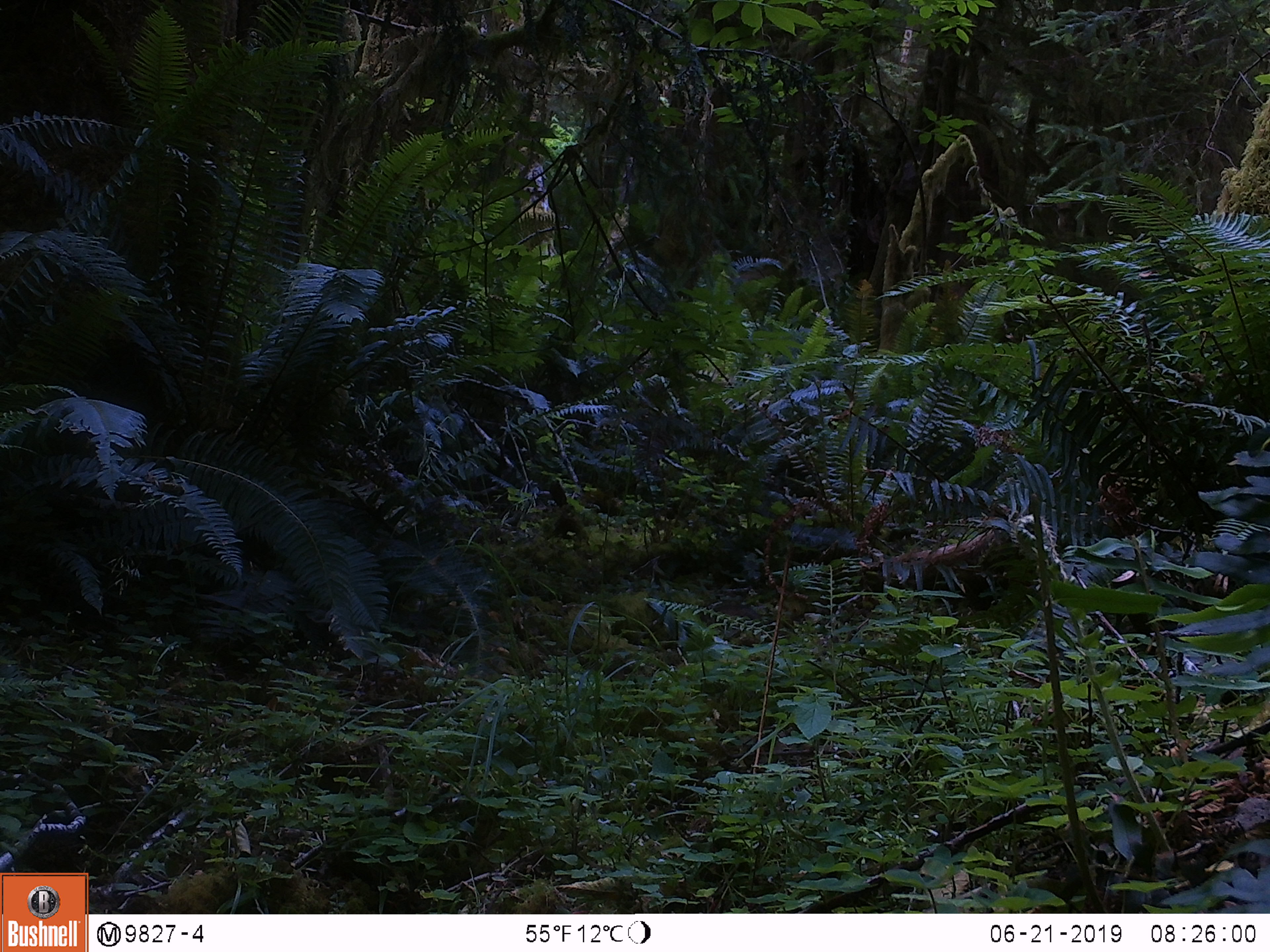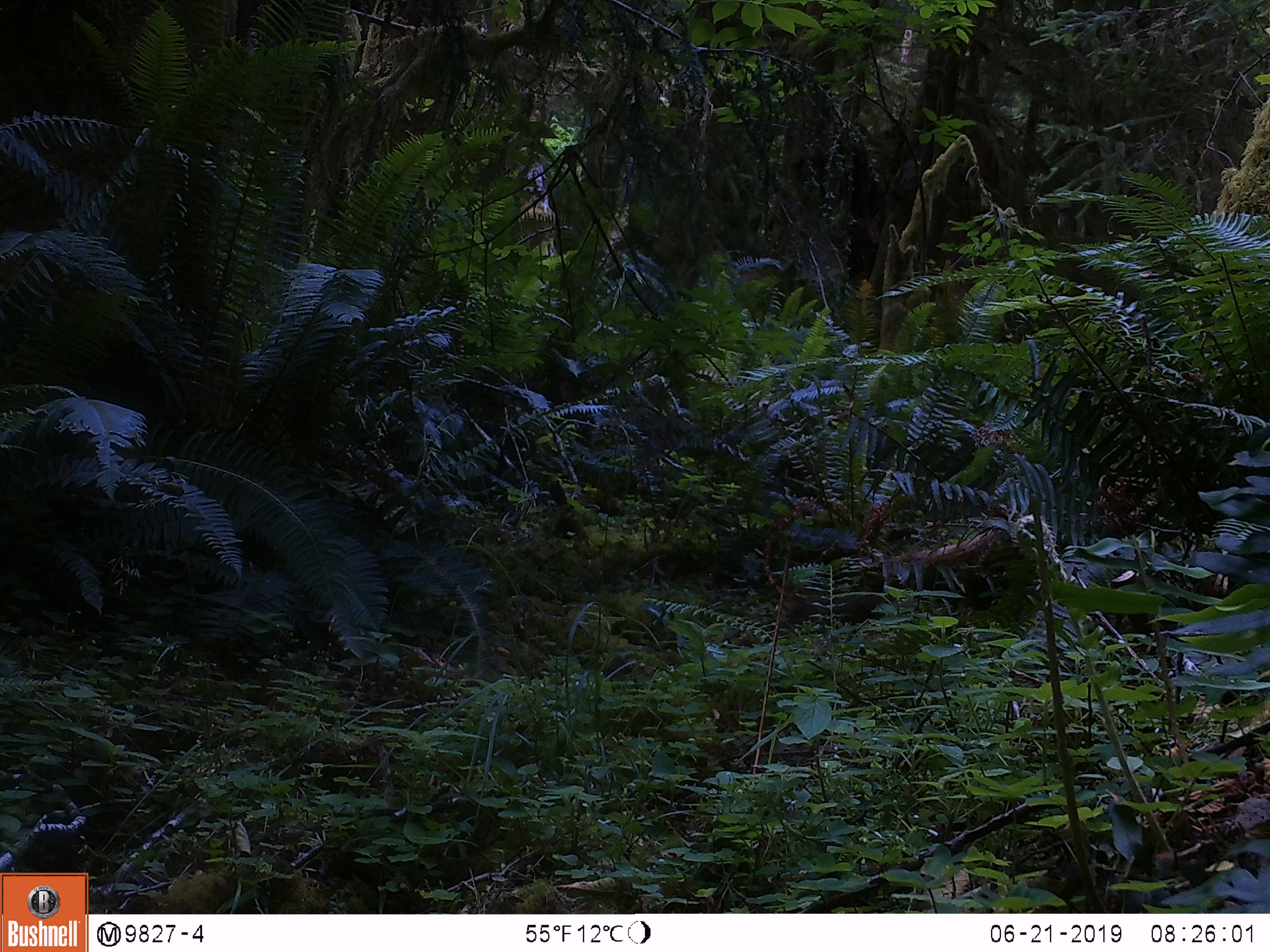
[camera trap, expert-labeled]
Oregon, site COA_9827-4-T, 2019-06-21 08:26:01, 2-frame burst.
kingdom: Animalia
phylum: Chordata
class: Mammalia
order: Rodentia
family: Aplodontiidae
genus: Aplodontia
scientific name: Aplodontia rufa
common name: mountain beaver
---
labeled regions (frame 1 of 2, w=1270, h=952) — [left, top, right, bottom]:
mountain beaver: [699, 601, 766, 641]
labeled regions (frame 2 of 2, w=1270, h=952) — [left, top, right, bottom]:
mountain beaver: [775, 576, 898, 637]